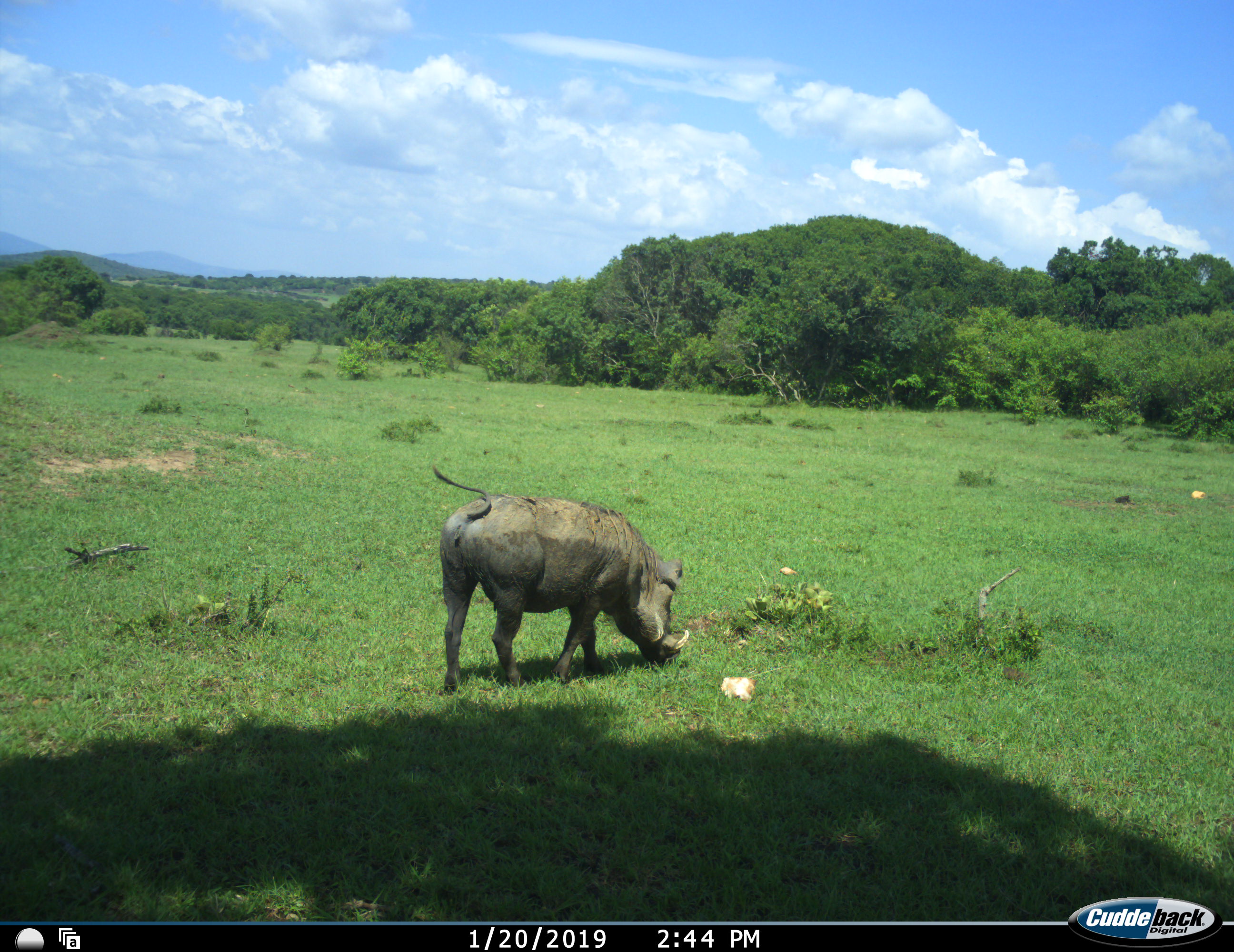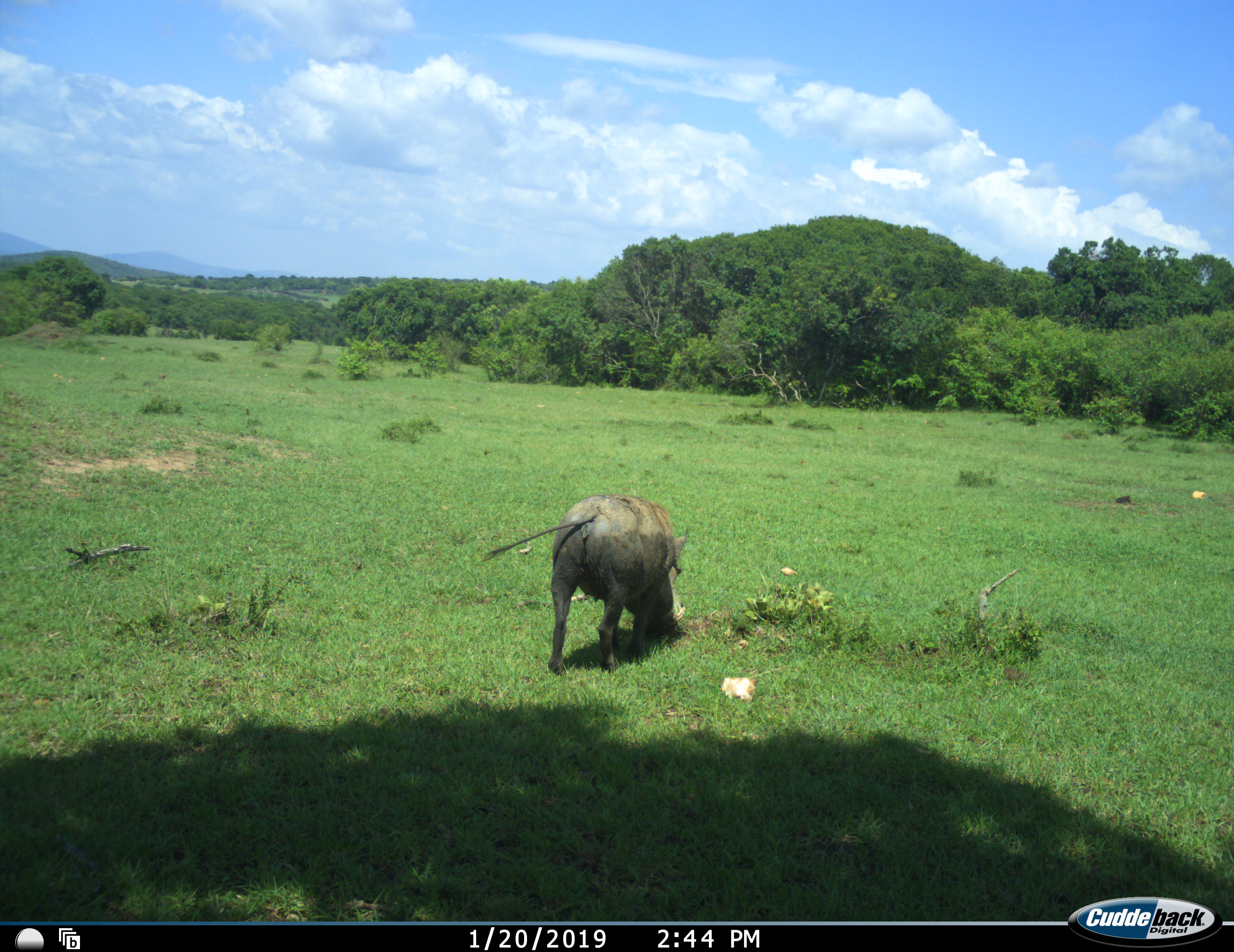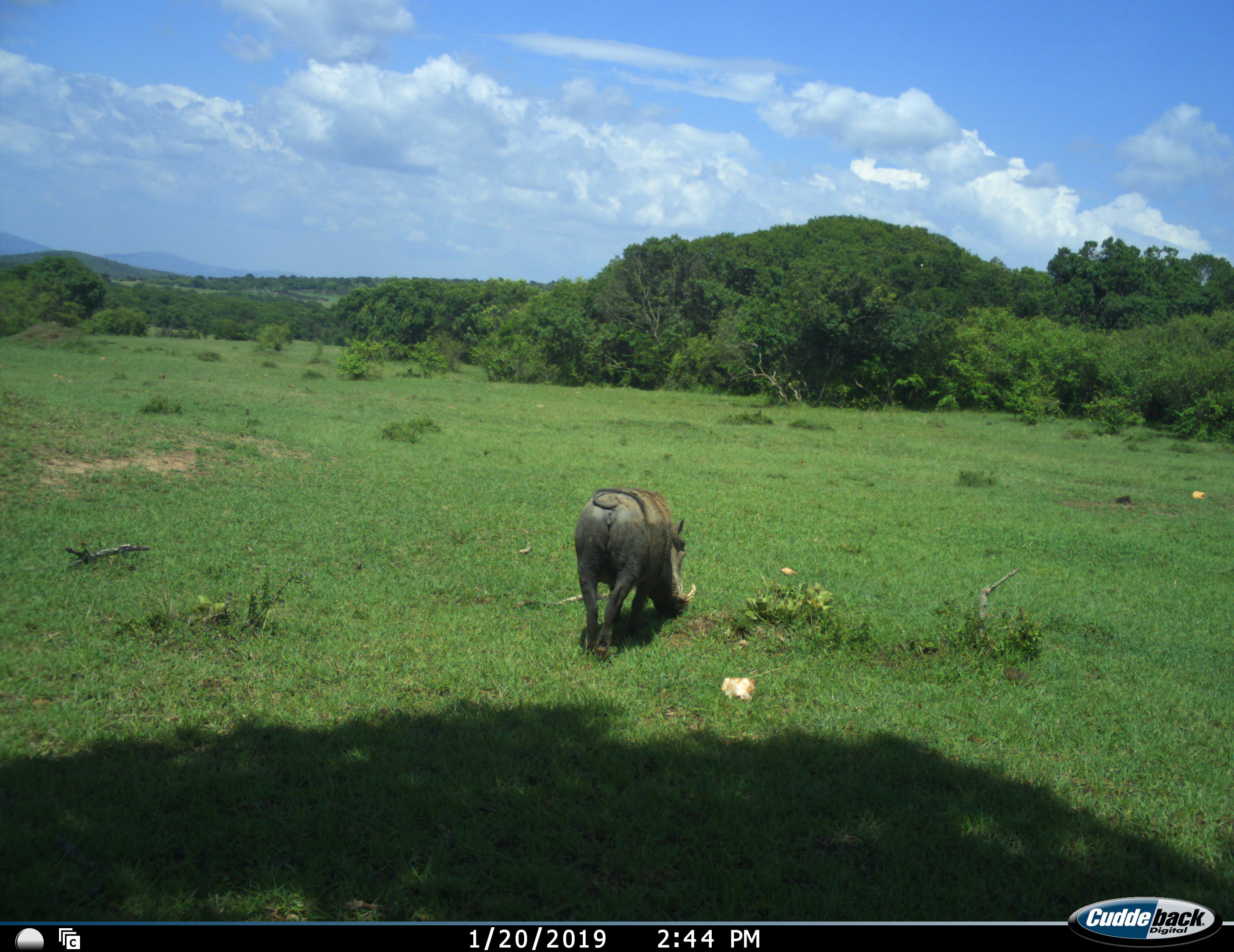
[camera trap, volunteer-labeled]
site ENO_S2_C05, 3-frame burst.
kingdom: Animalia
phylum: Chordata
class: Mammalia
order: Artiodactyla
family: Suidae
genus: Phacochoerus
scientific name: Phacochoerus africanus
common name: warthog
Warthog (Phacochoerus africanus), count 1. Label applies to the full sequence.